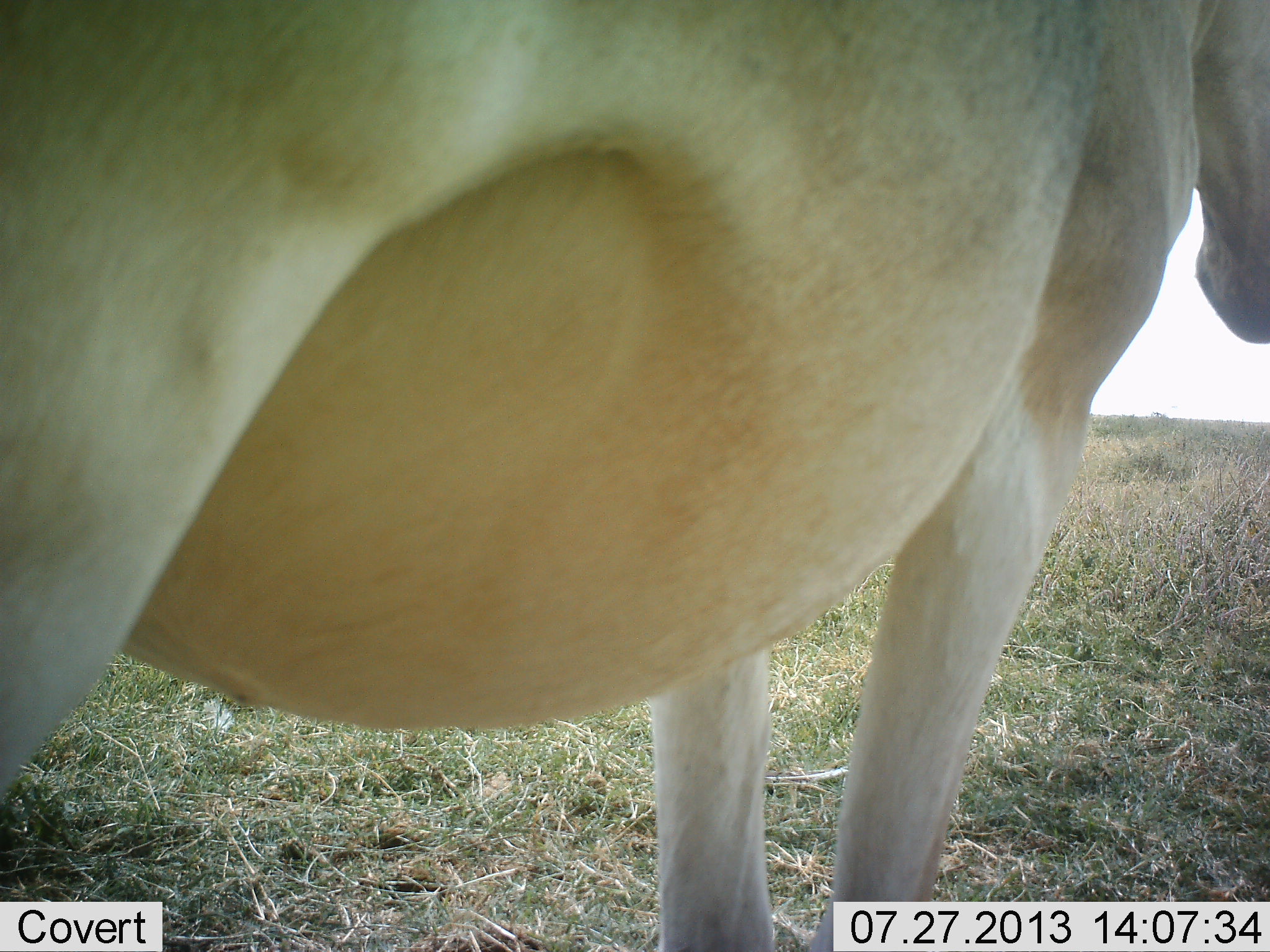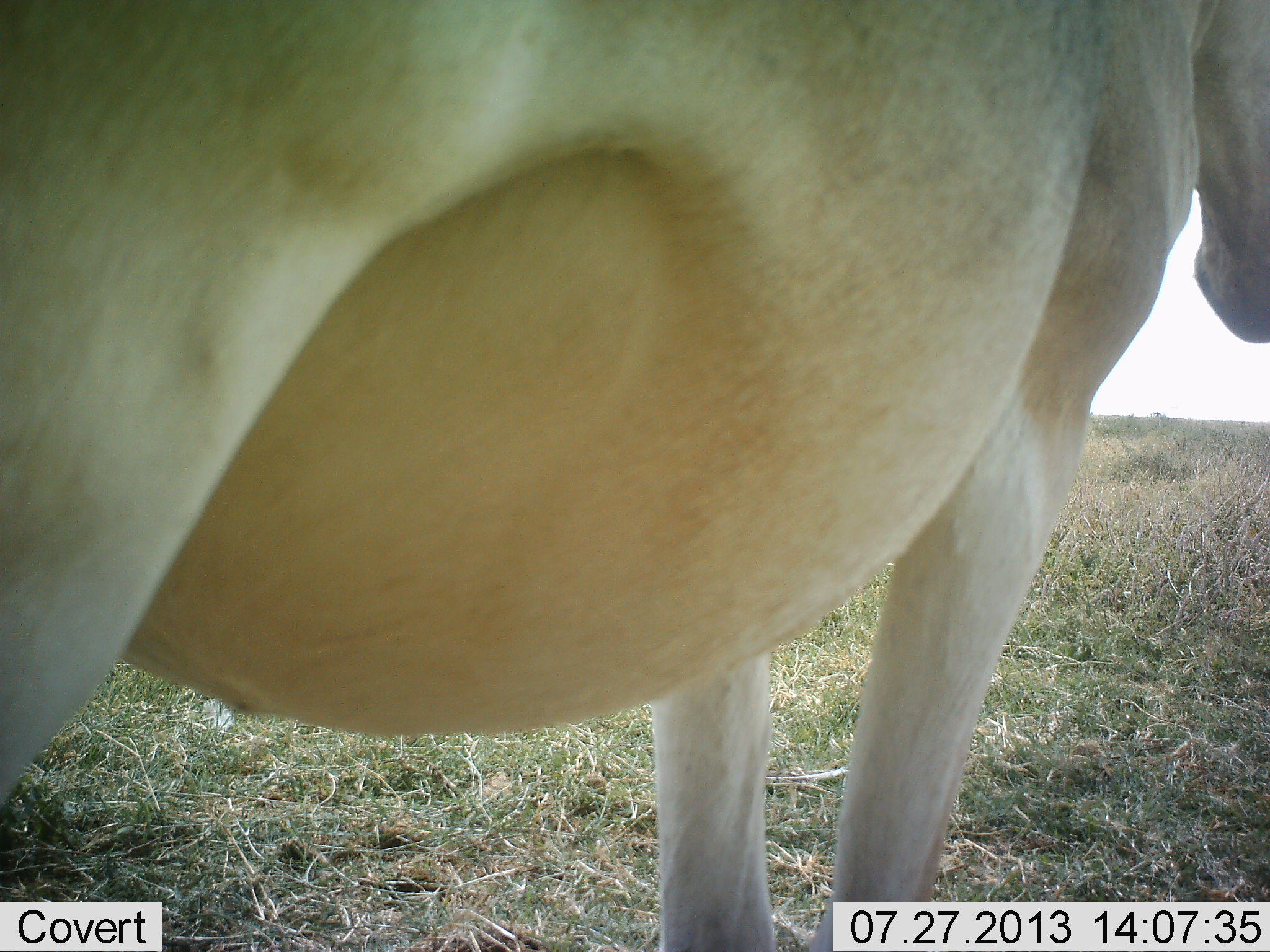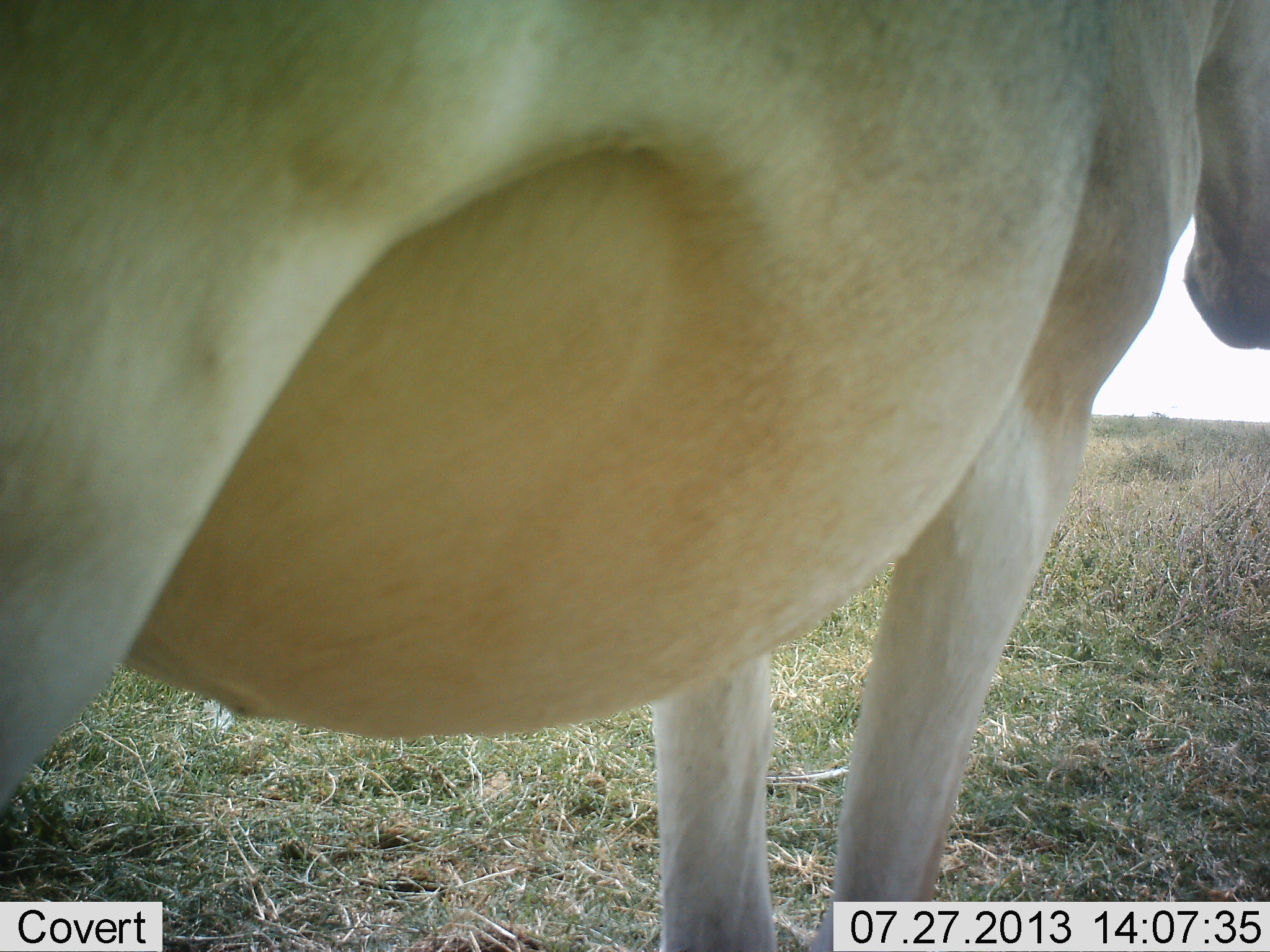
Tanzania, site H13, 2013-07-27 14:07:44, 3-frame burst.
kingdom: Animalia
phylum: Chordata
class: Mammalia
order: Artiodactyla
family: Bovidae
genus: Alcelaphus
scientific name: Alcelaphus buselaphus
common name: hartebeest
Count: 1.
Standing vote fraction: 96%.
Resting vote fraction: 0%.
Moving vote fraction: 4%.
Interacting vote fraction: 0%.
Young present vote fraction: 4%.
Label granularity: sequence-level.